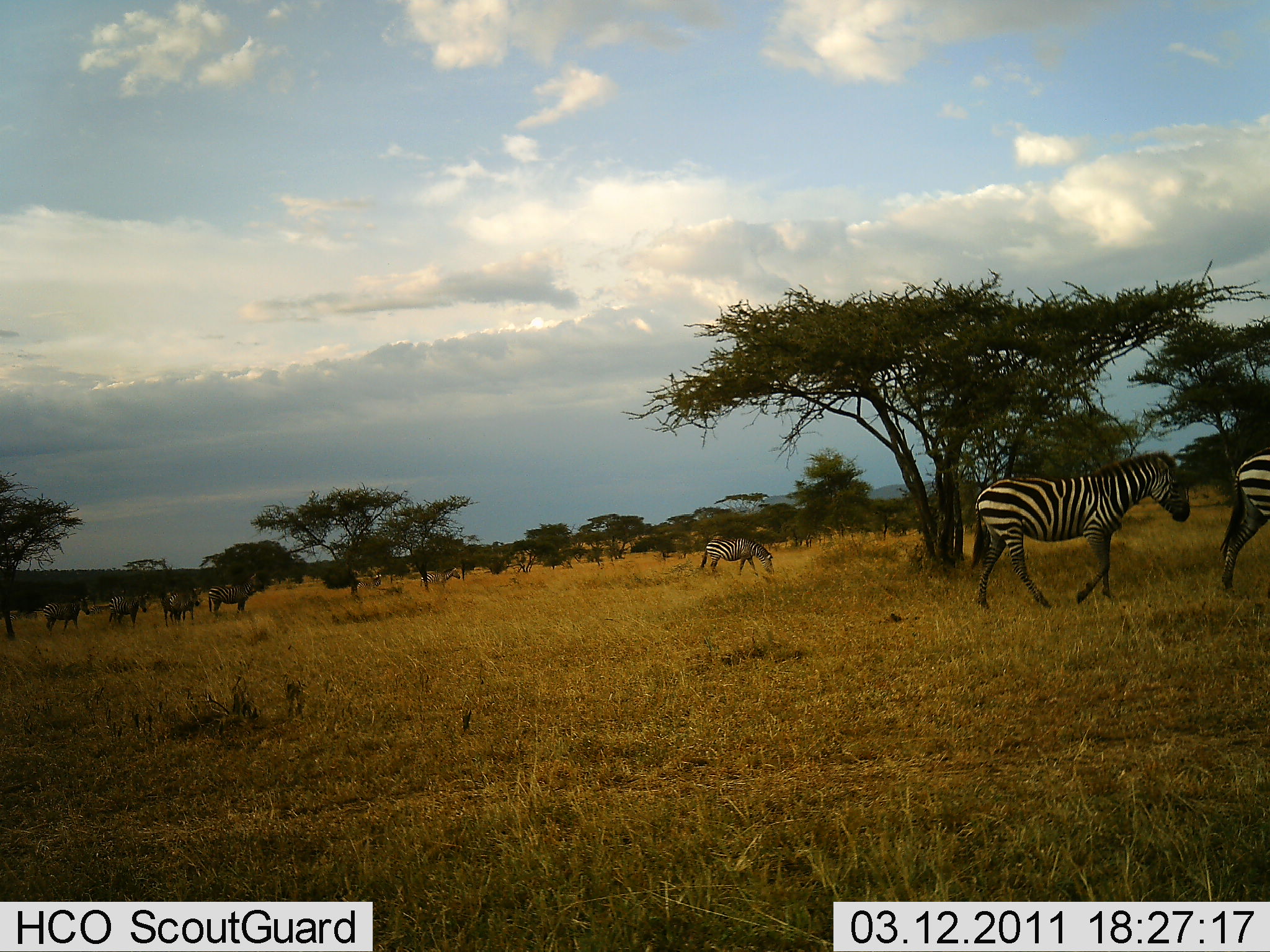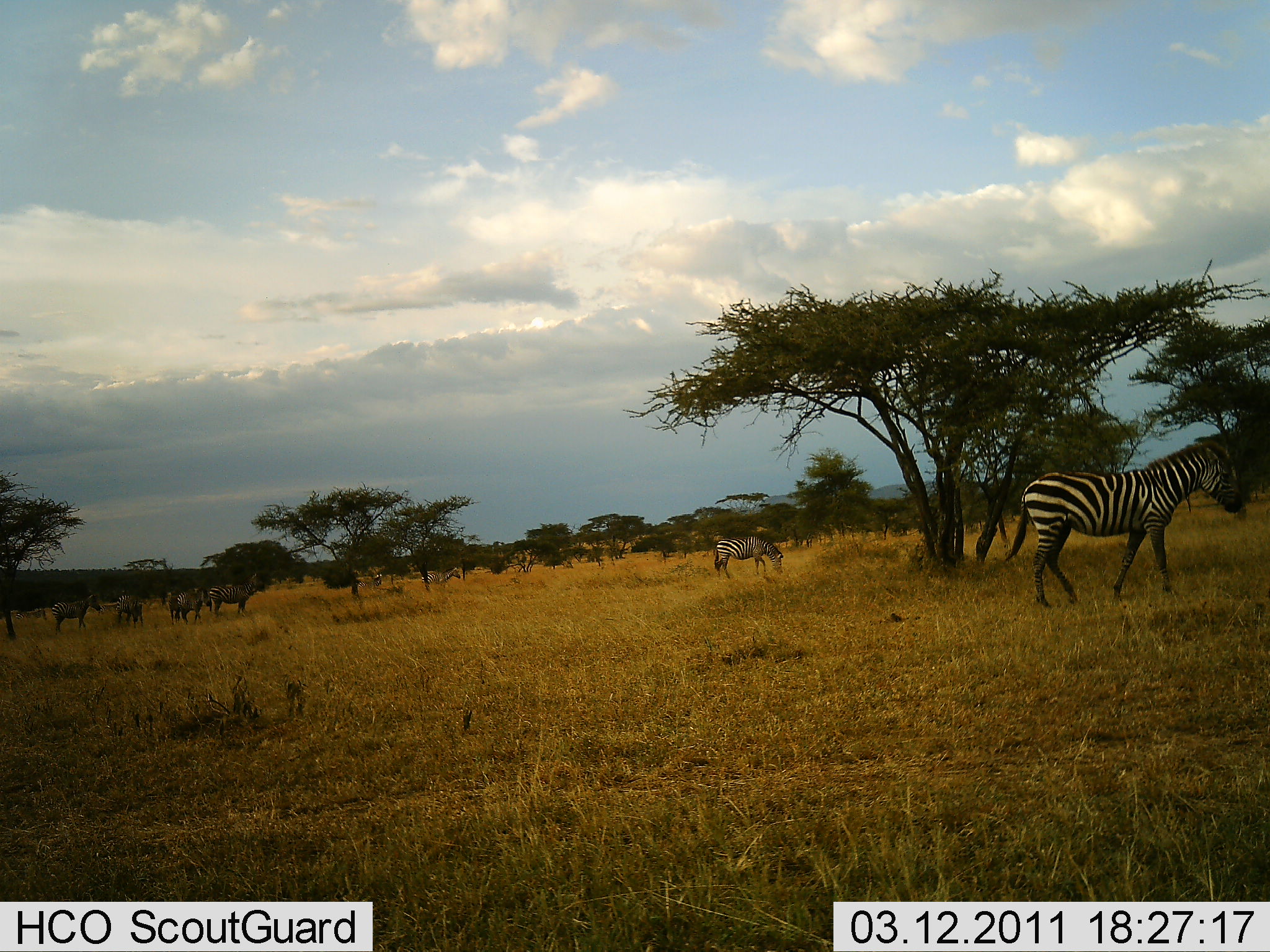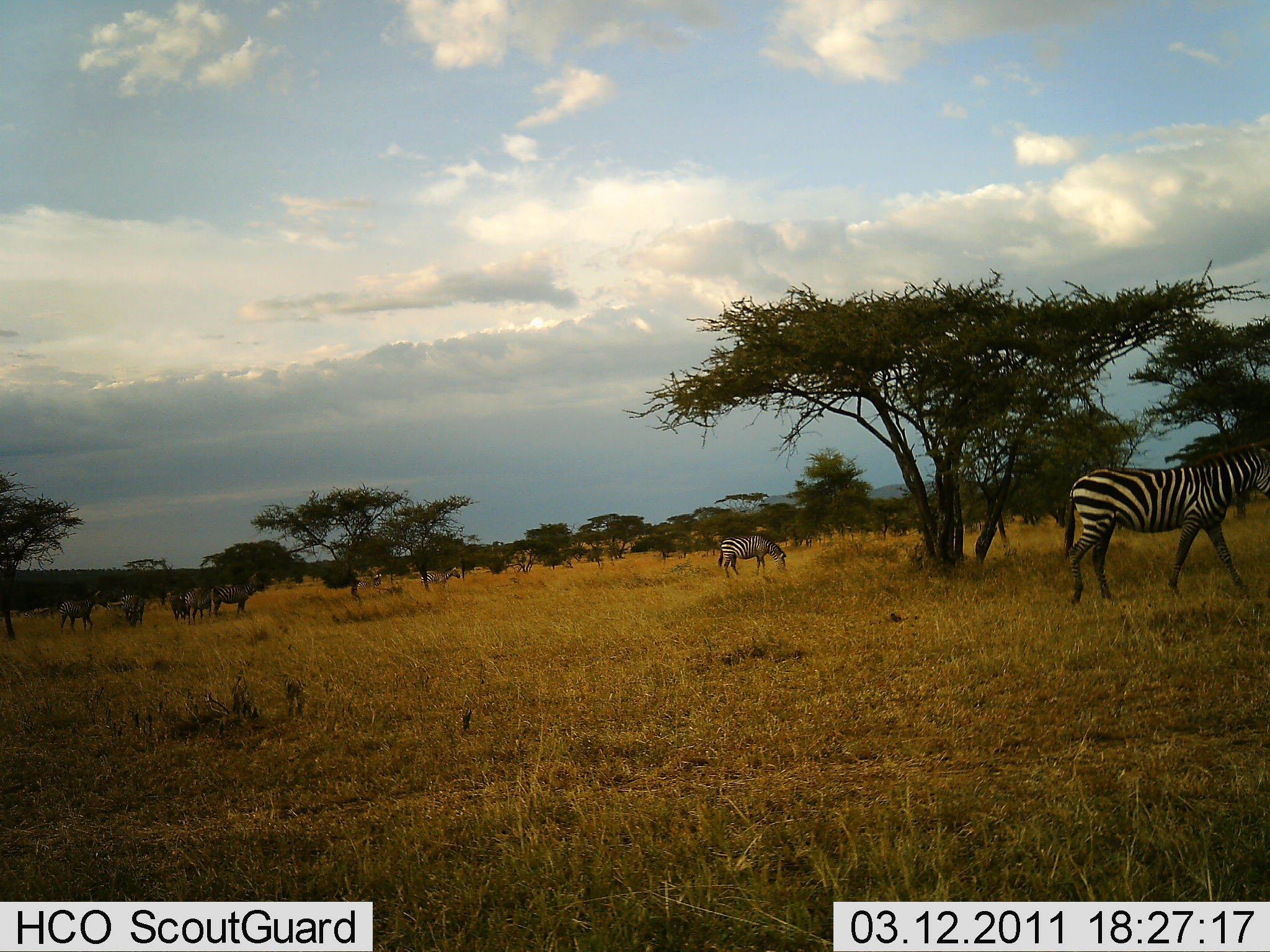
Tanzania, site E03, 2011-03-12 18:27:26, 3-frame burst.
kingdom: Animalia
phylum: Chordata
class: Mammalia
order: Perissodactyla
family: Equidae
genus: Equus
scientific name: Equus quagga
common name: plains zebra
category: zebra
Zebra (plains zebra) (Equus quagga), count 7. Behavior (volunteer vote fractions): standing 29%, resting 0%, moving 100%, interacting 0%. Young present (vote fraction): 0%. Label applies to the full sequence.